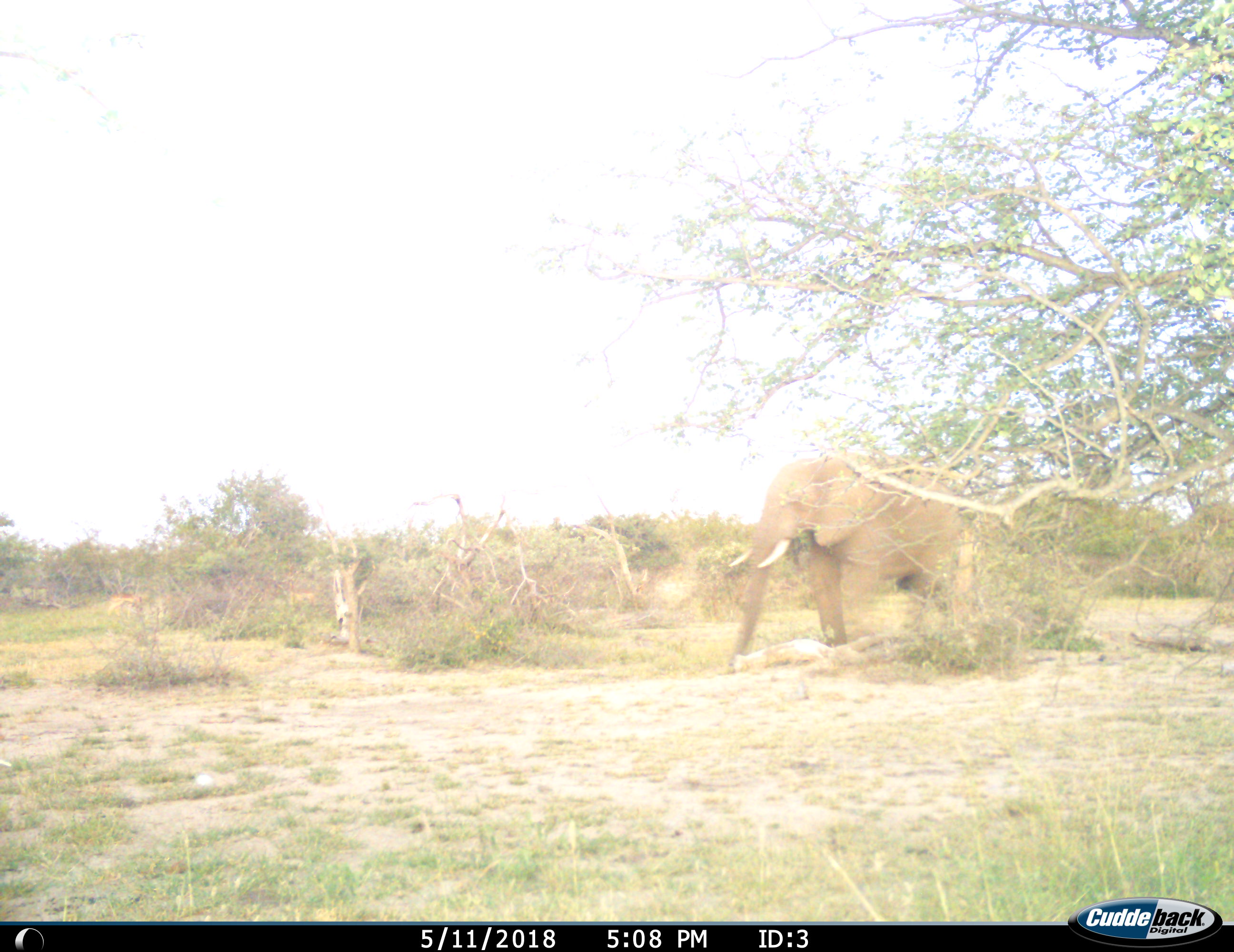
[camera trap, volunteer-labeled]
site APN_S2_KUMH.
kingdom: Animalia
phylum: Chordata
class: Mammalia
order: Proboscidea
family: Elephantidae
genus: Loxodonta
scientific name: Loxodonta africana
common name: african bush elephant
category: elephant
Elephant (african bush elephant) (Loxodonta africana), count 1. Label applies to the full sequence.